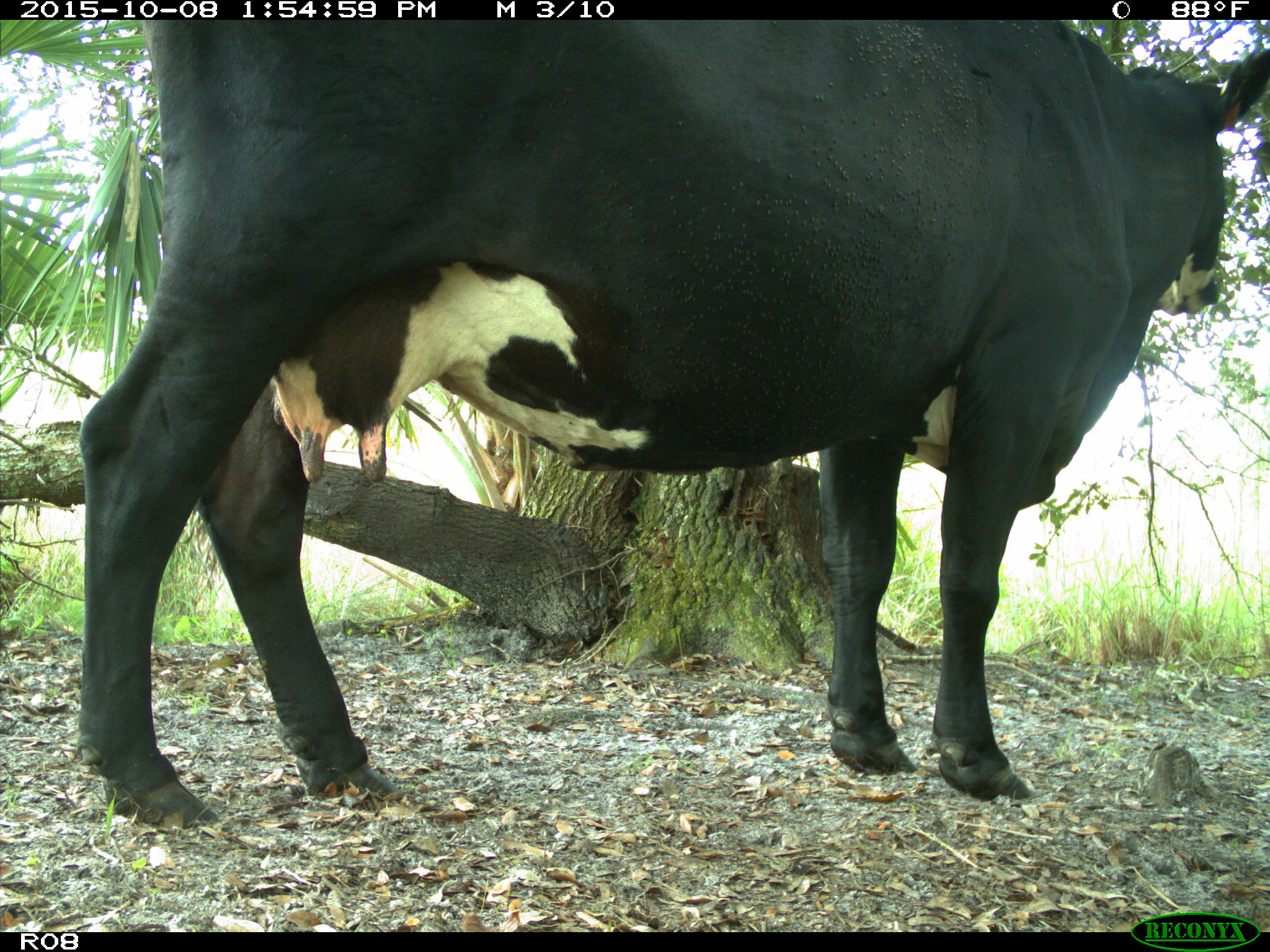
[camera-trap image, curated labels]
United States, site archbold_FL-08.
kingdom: Animalia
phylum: Chordata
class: Mammalia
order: Artiodactyla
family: Bovidae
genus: Bos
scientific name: Bos taurus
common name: domestic cow